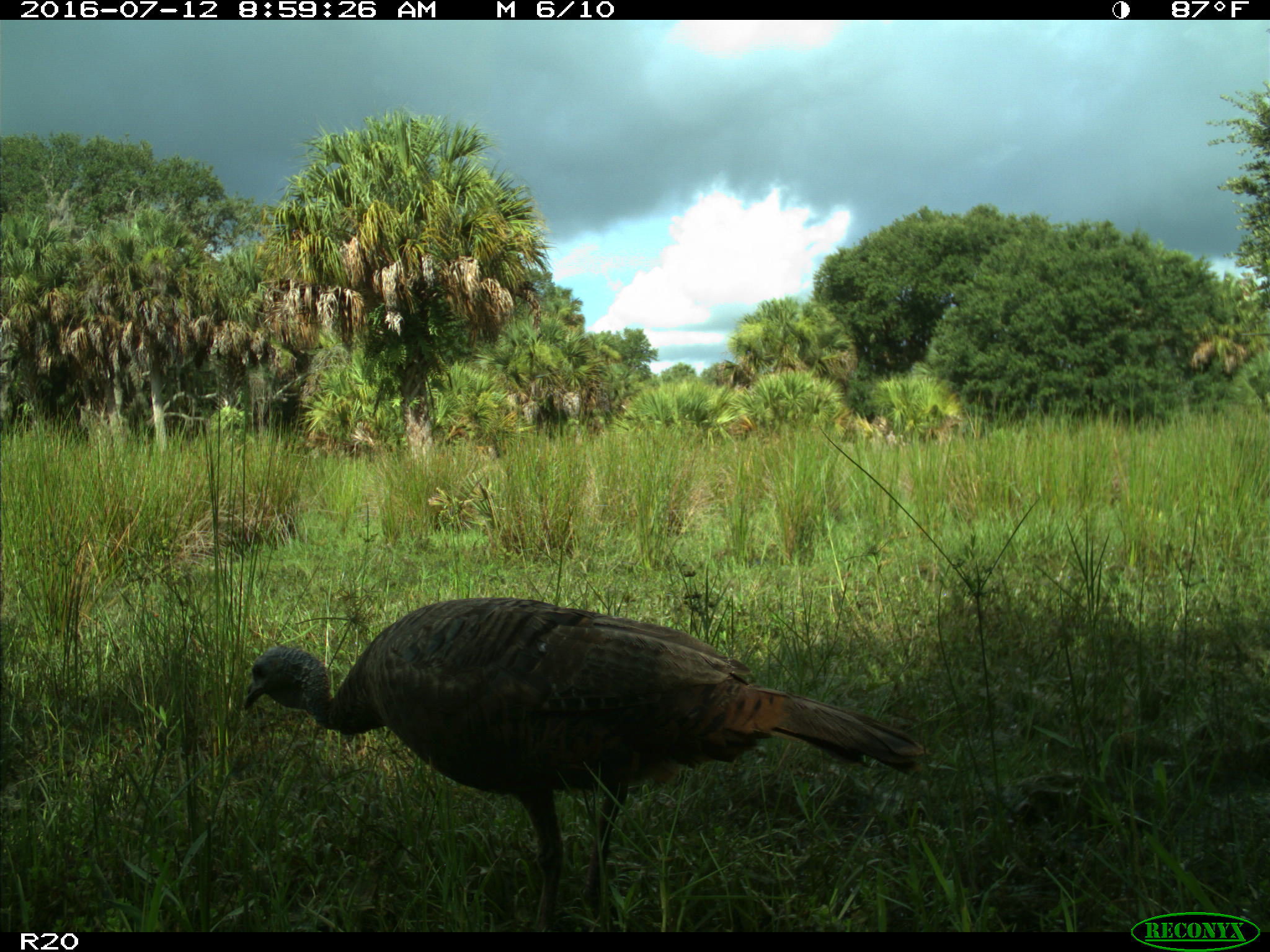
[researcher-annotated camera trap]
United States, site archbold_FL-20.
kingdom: Animalia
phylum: Chordata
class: Aves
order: Galliformes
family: Phasianidae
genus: Meleagris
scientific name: Meleagris gallopavo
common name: wild turkey